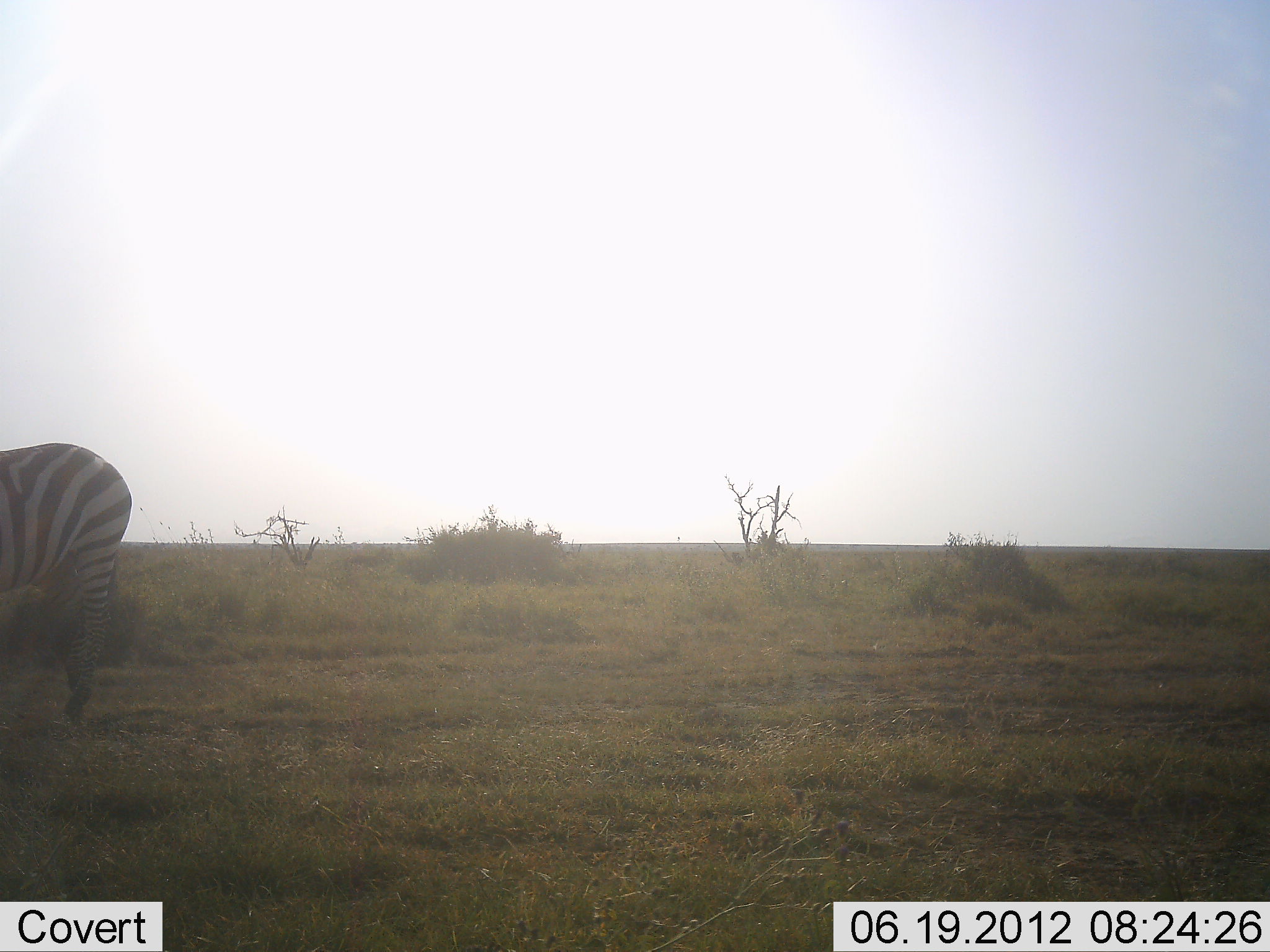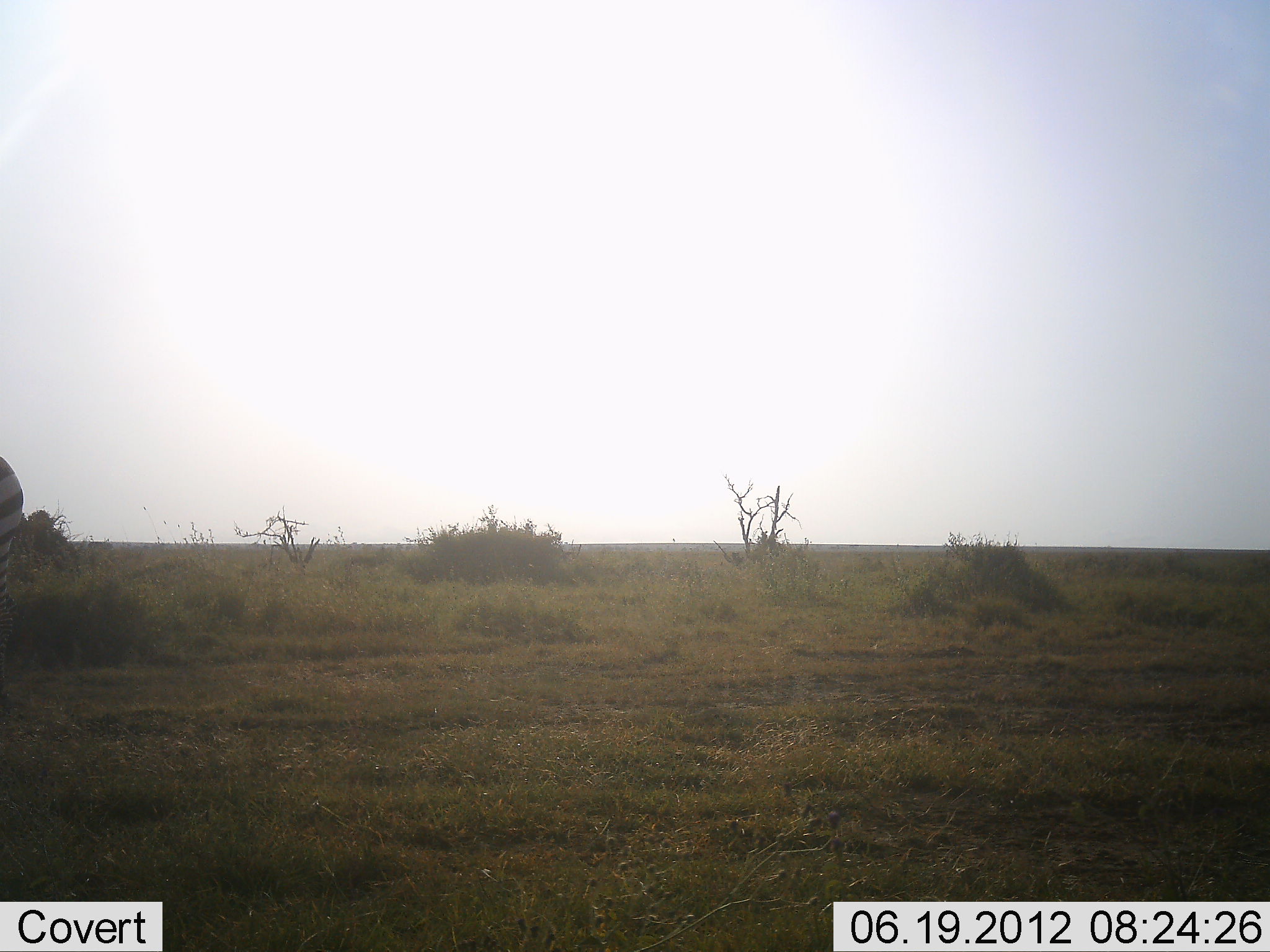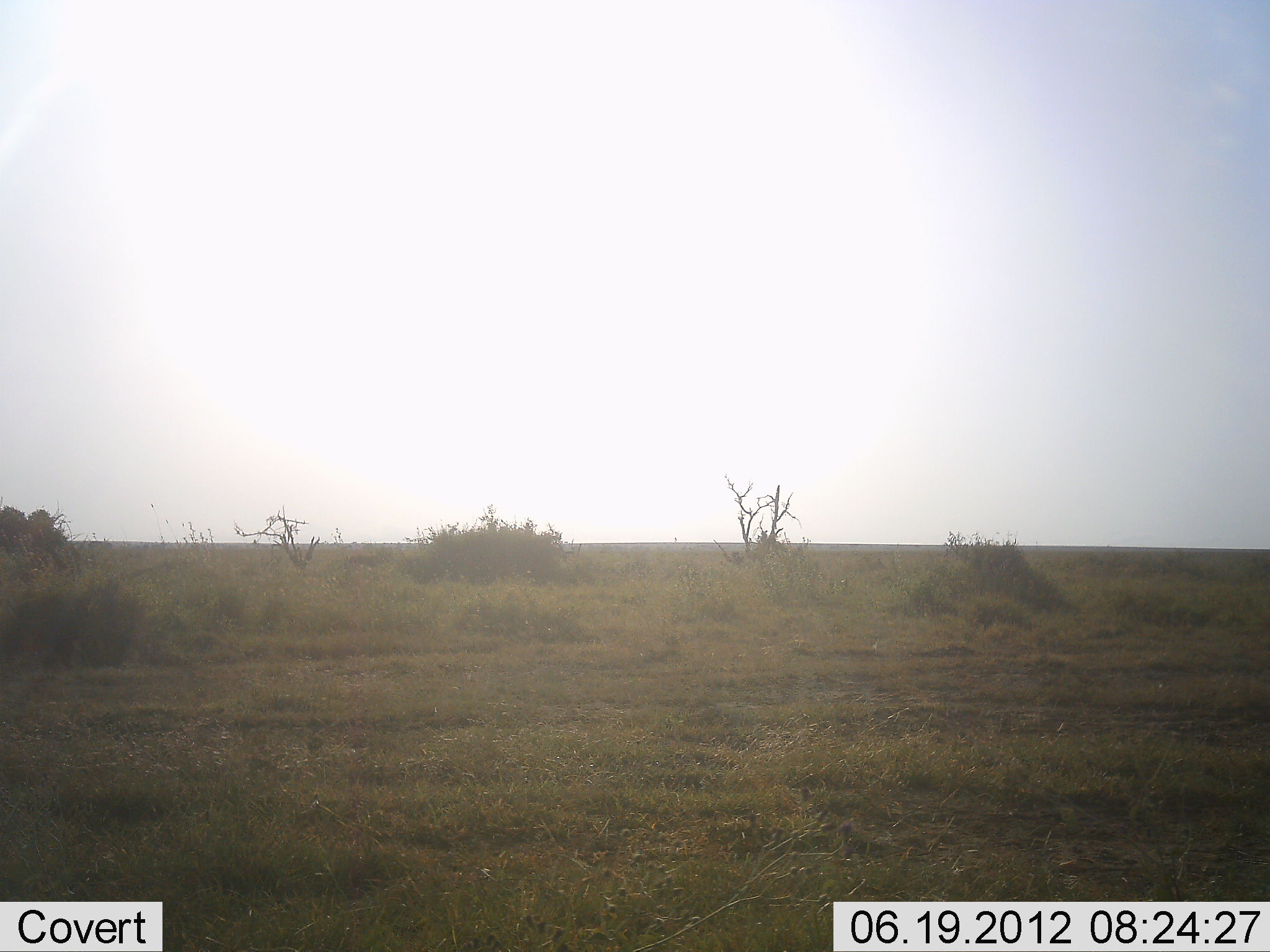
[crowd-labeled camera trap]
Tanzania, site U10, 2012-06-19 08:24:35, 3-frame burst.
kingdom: Animalia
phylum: Chordata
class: Mammalia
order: Perissodactyla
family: Equidae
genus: Equus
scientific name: Equus quagga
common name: plains zebra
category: zebra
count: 1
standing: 0%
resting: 0%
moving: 80%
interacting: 10%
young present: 0%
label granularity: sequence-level